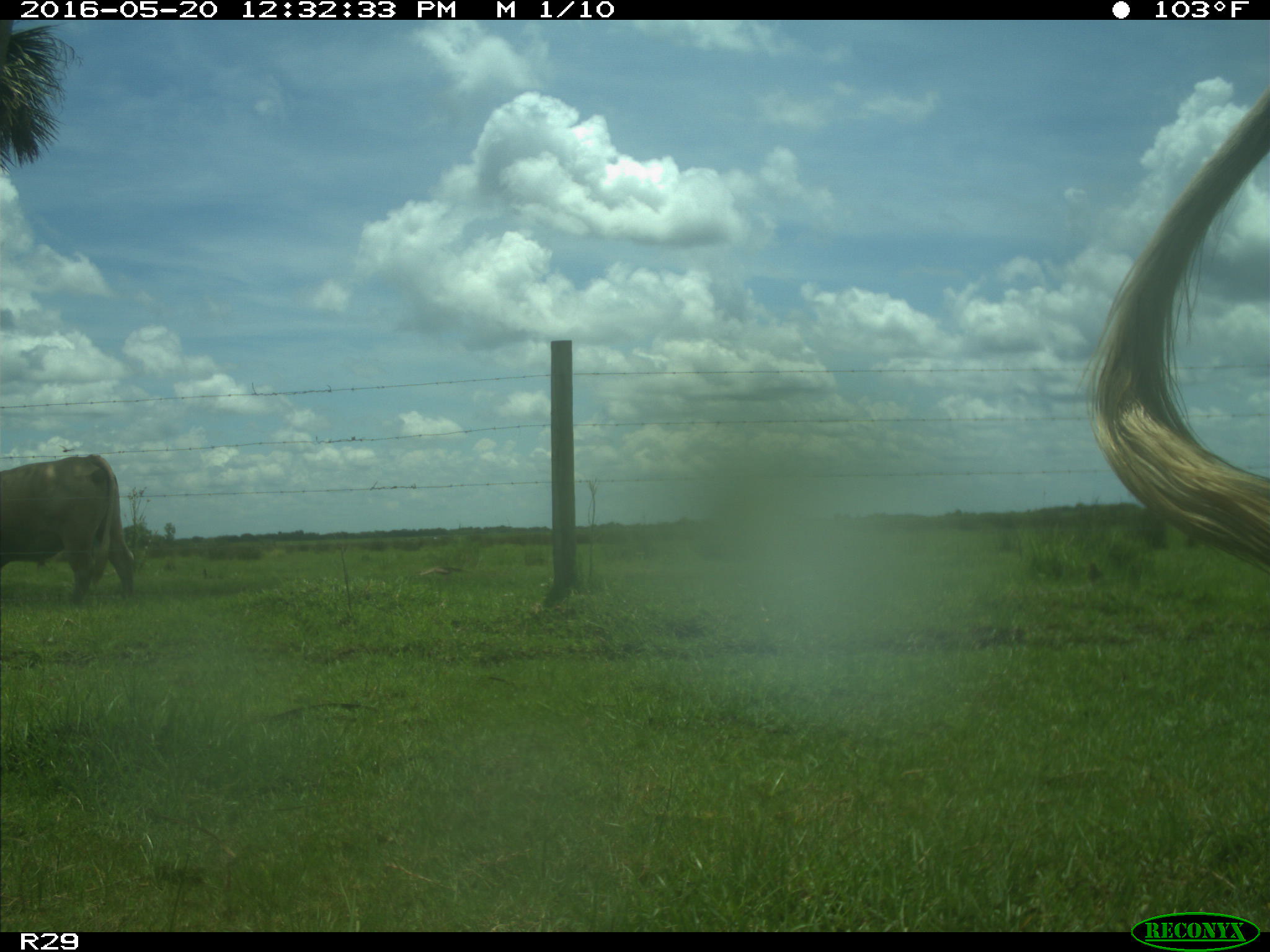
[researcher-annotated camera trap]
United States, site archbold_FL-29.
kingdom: Animalia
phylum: Chordata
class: Mammalia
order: Artiodactyla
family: Bovidae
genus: Bos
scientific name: Bos taurus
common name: domestic cow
Bos taurus (domestic cow).